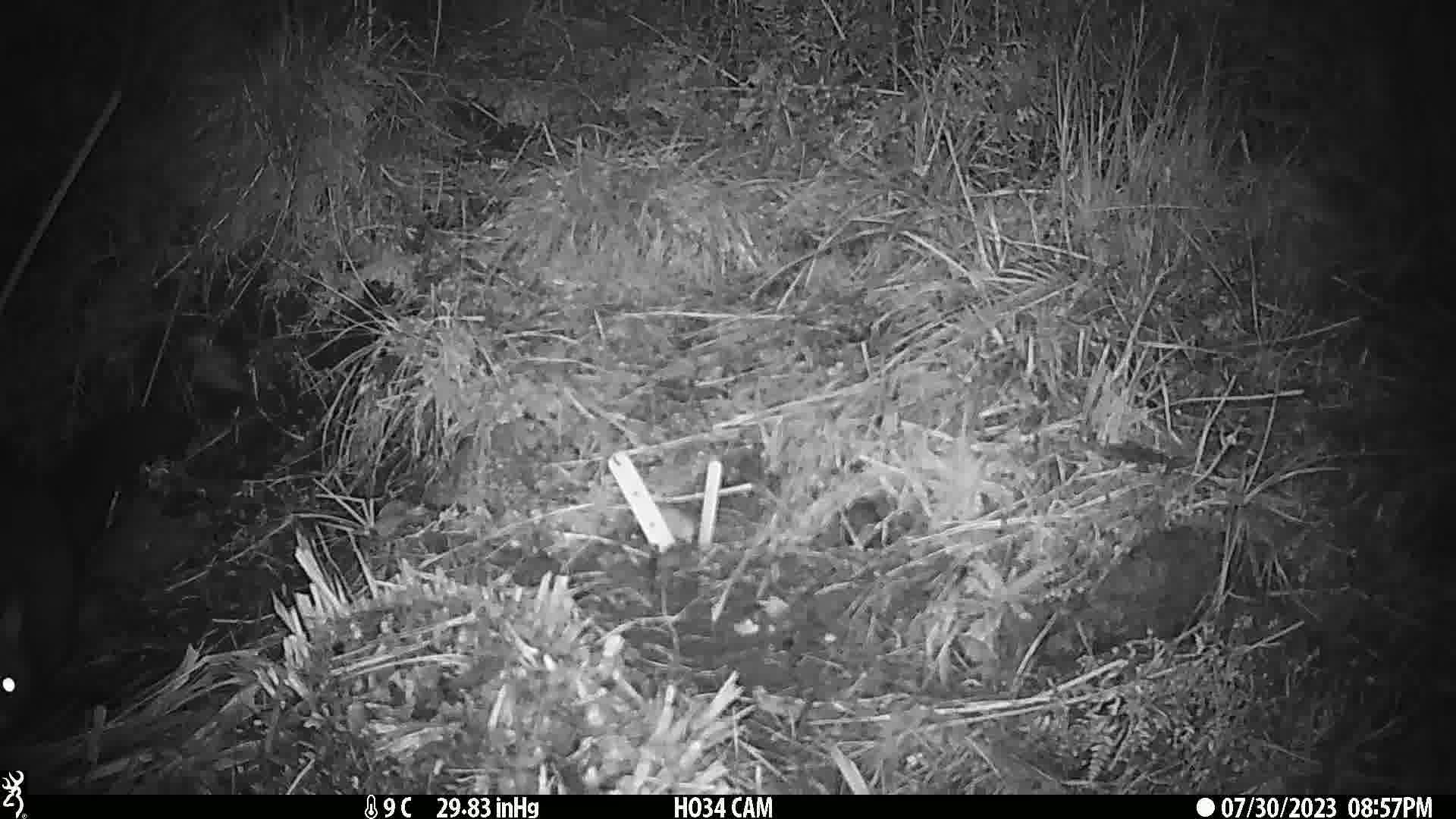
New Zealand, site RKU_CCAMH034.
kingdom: Animalia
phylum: Chordata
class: Mammalia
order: Diprotodontia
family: Phalangeridae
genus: Trichosurus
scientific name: Trichosurus vulpecula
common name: common brushtail possum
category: possum